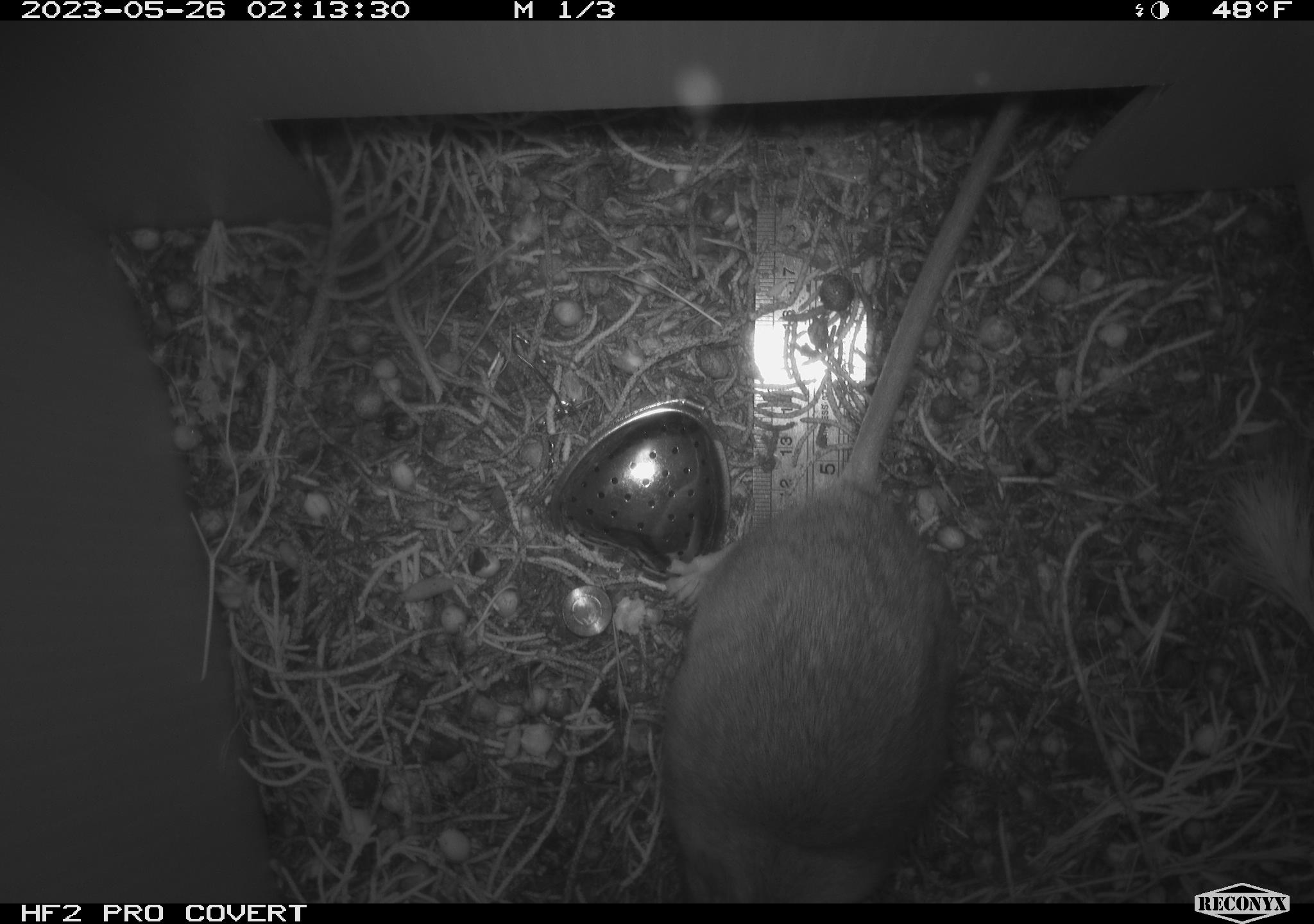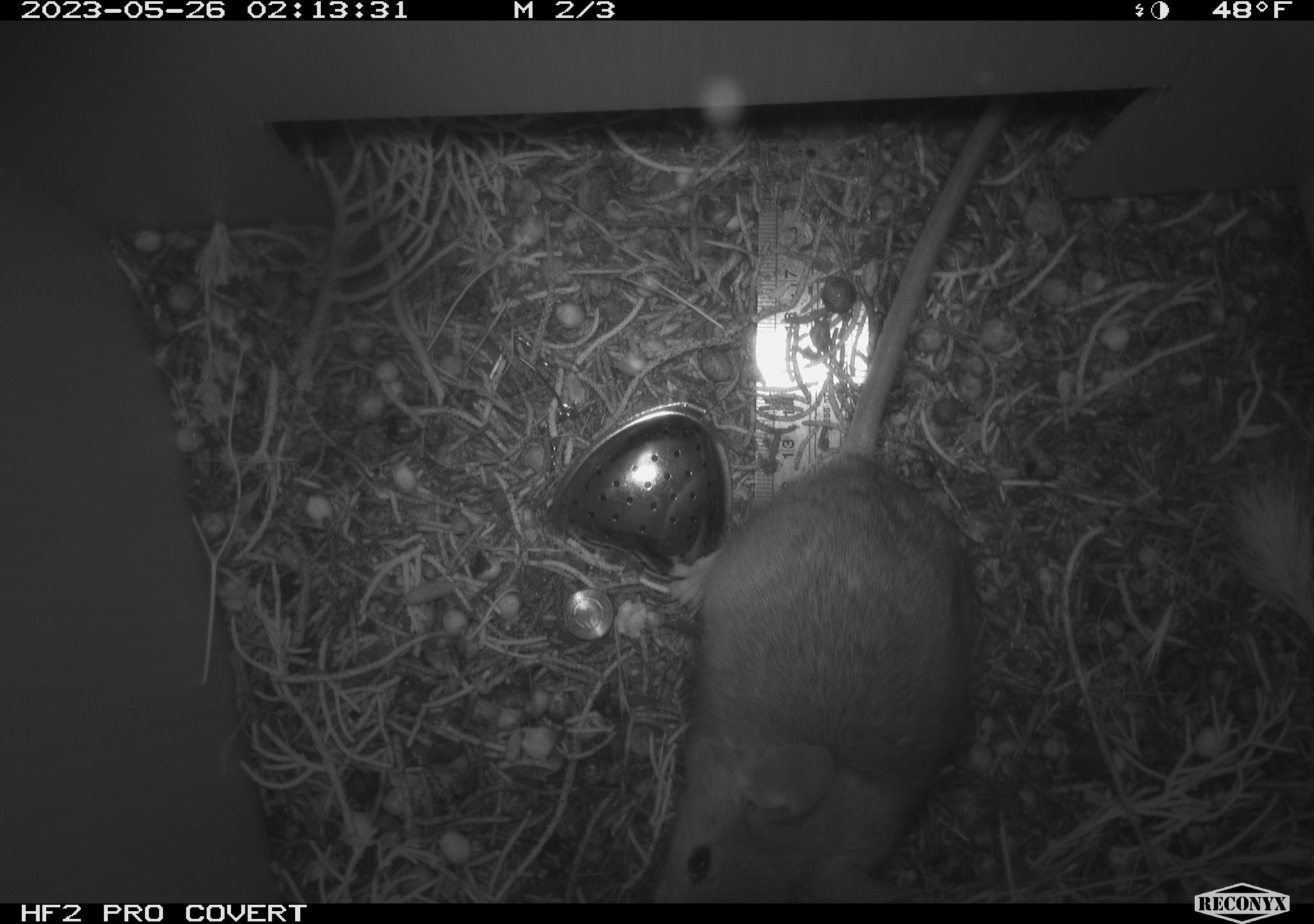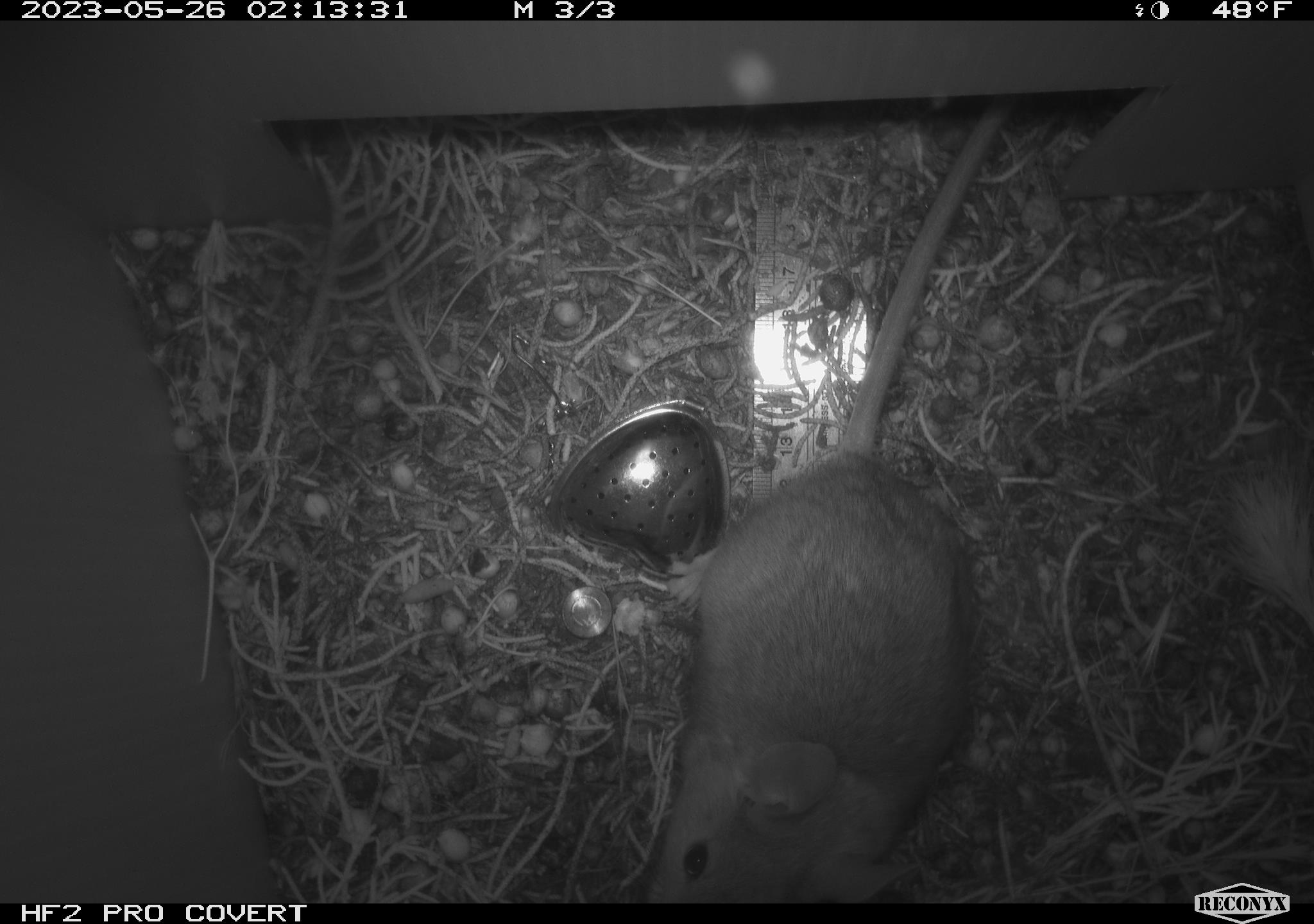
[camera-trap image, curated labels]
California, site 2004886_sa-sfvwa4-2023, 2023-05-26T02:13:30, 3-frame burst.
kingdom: Animalia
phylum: Chordata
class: Mammalia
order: Rodentia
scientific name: Rodentia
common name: rodent